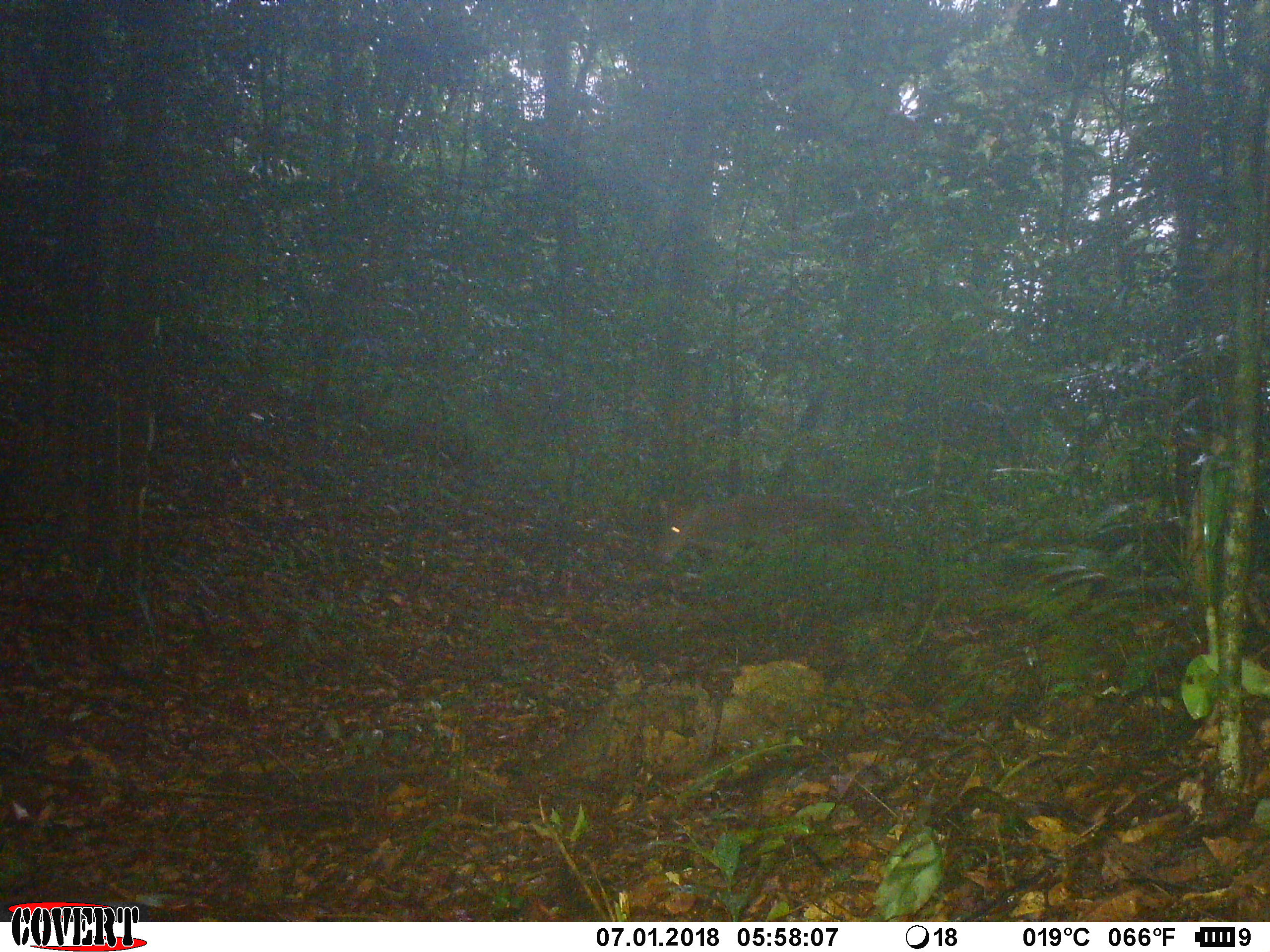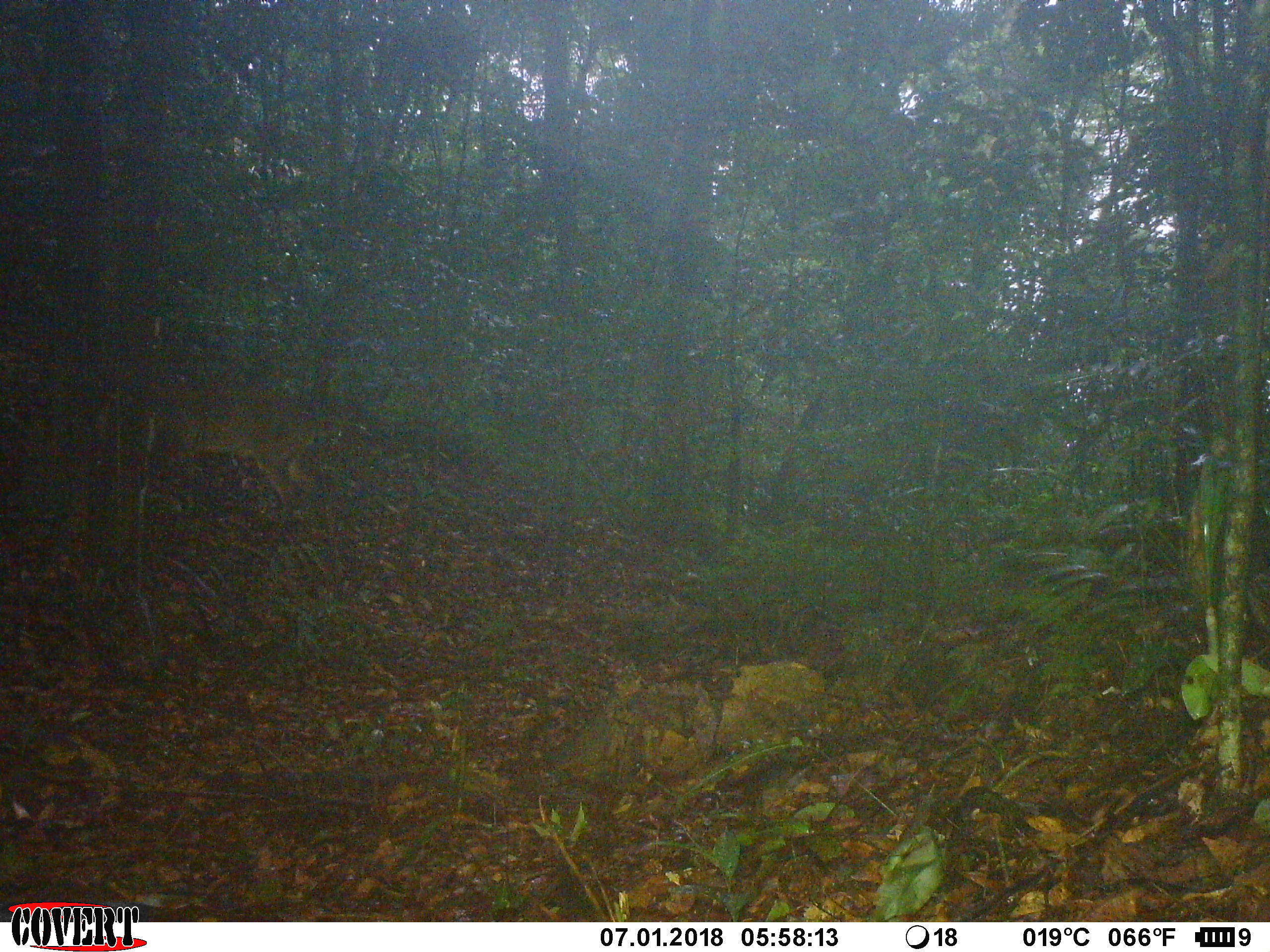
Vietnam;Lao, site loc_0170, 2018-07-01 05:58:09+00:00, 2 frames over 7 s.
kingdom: Animalia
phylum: Chordata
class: Mammalia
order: Artiodactyla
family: Cervidae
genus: Muntiacus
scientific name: Muntiacus vuquangensis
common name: large-antlered muntjac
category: large antlered muntjac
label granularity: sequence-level